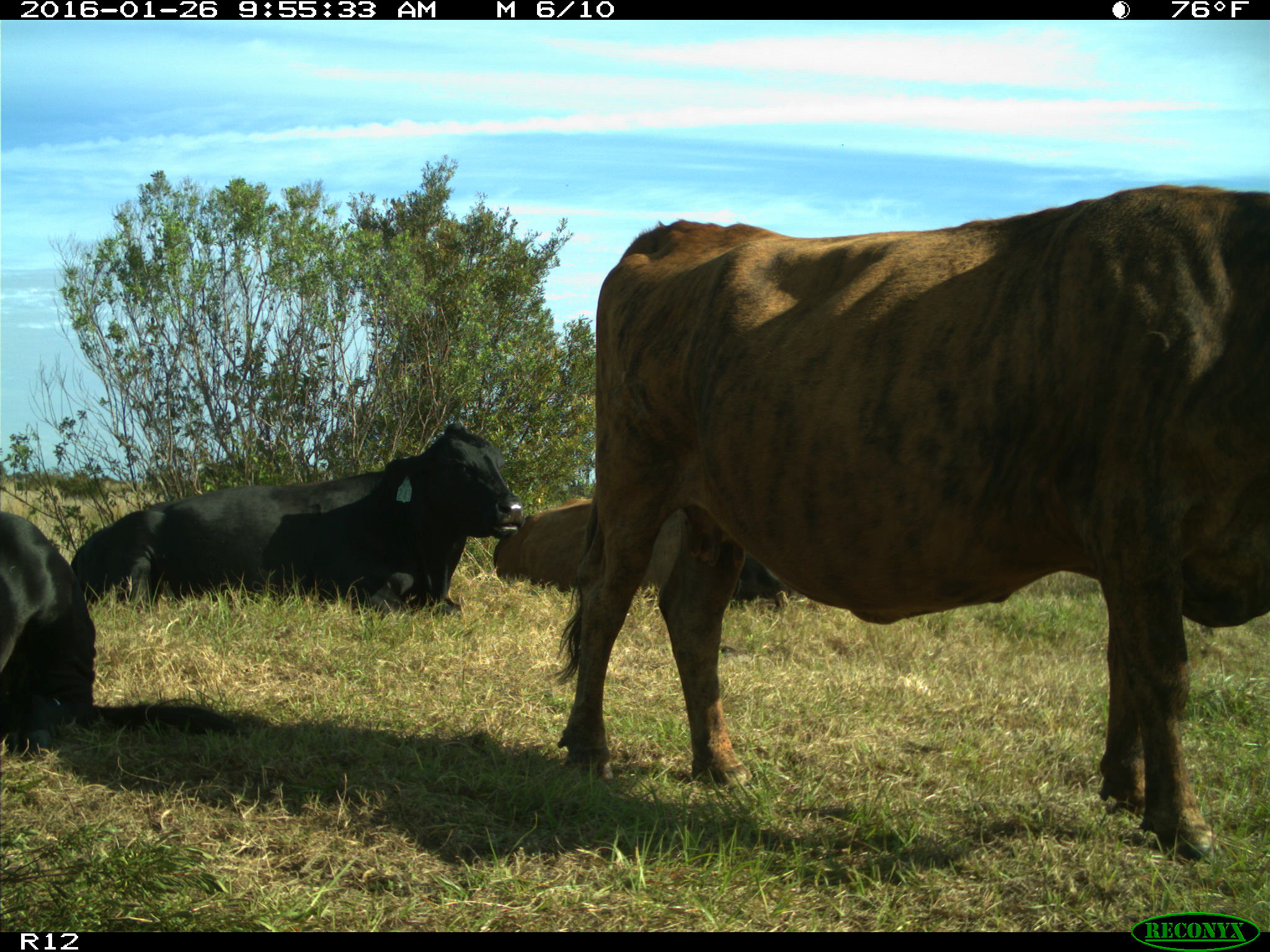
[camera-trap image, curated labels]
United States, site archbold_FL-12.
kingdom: Animalia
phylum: Chordata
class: Mammalia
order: Artiodactyla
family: Bovidae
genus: Bos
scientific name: Bos taurus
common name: domestic cow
Bos taurus (domestic cow).